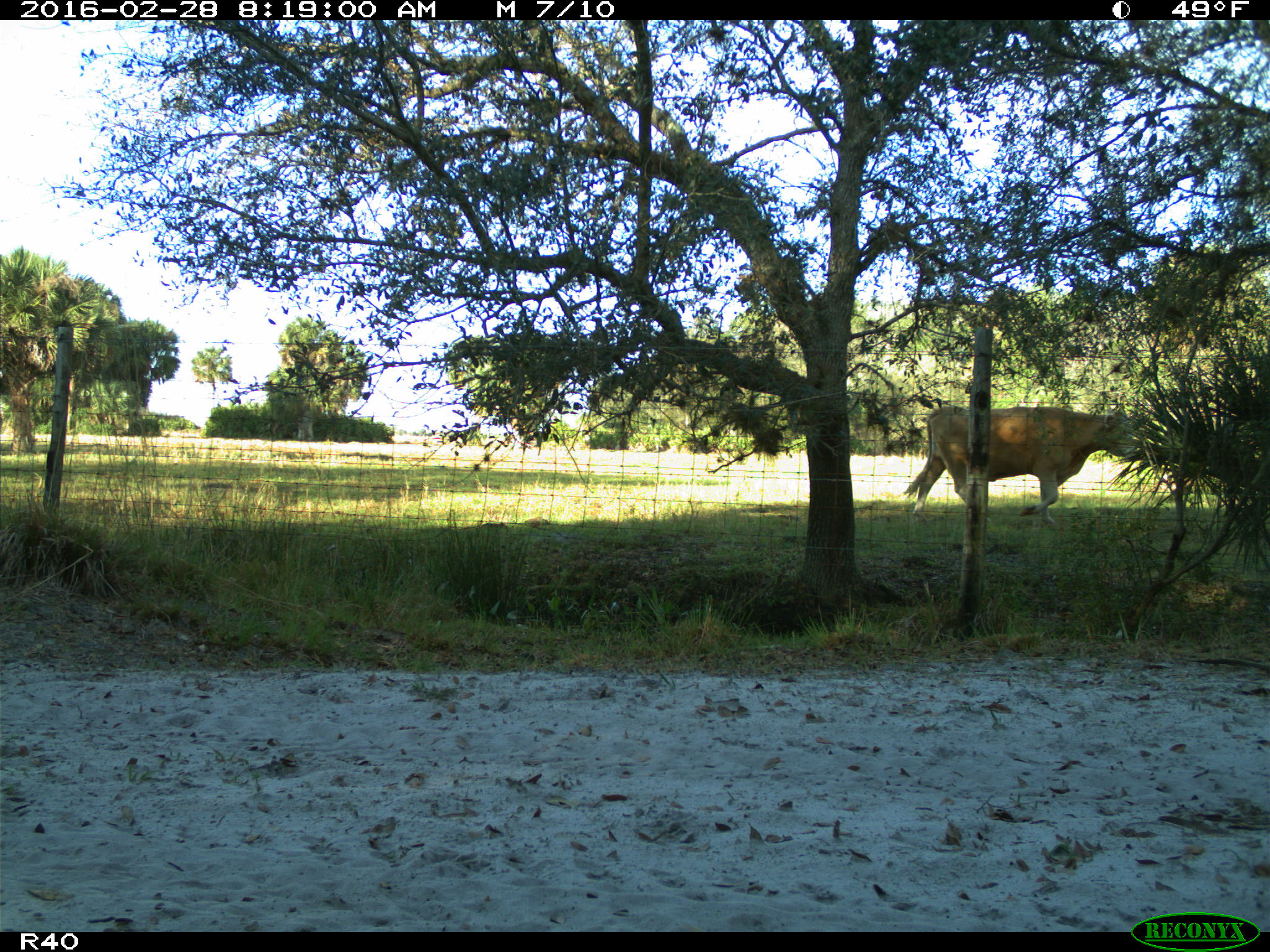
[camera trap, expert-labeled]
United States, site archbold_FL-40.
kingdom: Animalia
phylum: Chordata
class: Mammalia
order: Artiodactyla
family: Bovidae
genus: Bos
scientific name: Bos taurus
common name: domestic cow